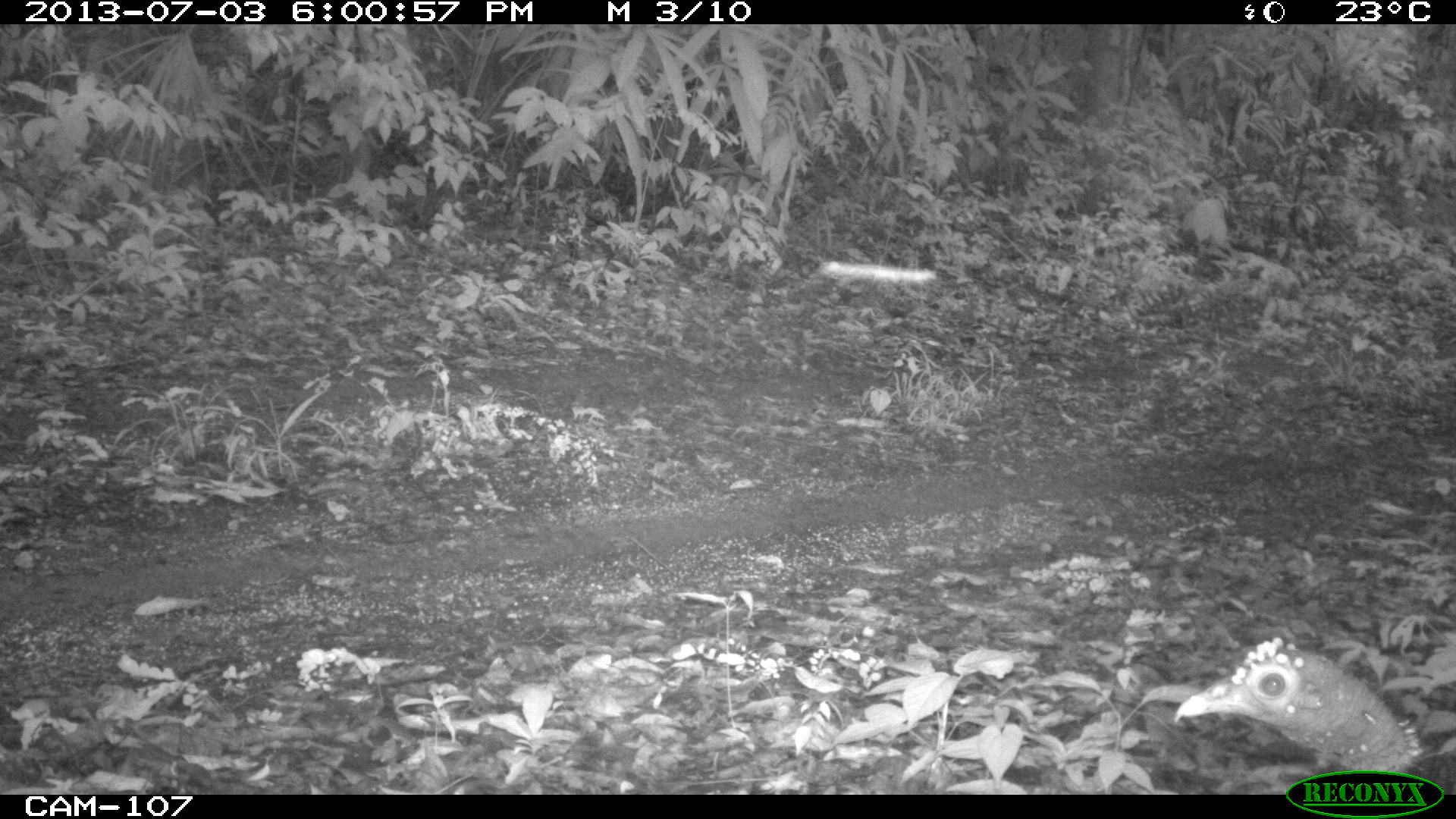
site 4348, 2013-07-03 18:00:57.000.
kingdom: Animalia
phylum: Chordata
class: Aves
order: Galliformes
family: Phasianidae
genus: Meleagris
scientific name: Meleagris ocellata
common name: ocellated turkey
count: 1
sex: female